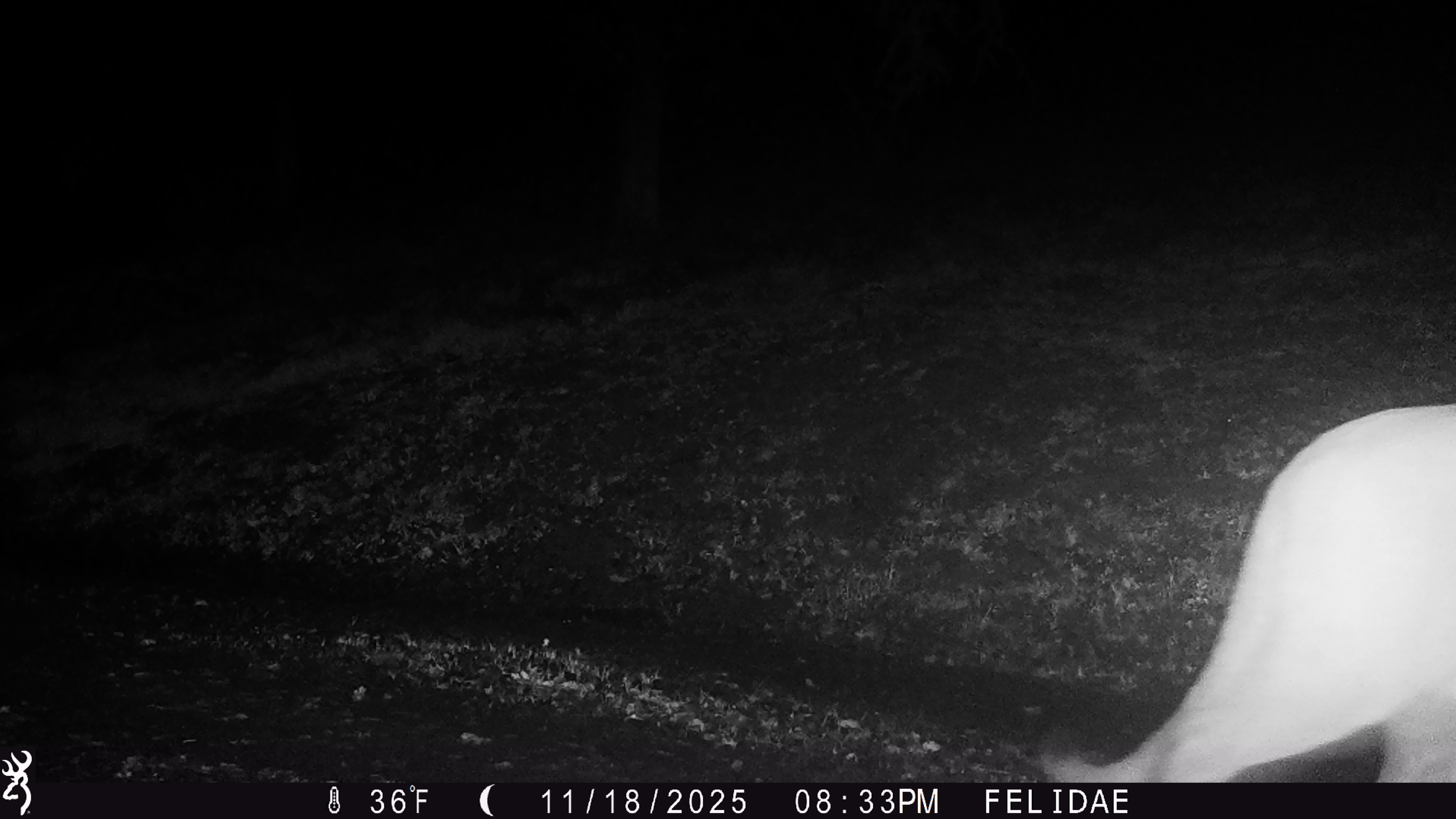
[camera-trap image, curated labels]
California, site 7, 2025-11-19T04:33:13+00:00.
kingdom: Animalia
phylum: Chordata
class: Mammalia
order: Carnivora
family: Felidae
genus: Puma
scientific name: Puma concolor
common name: puma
Puma (Puma concolor).